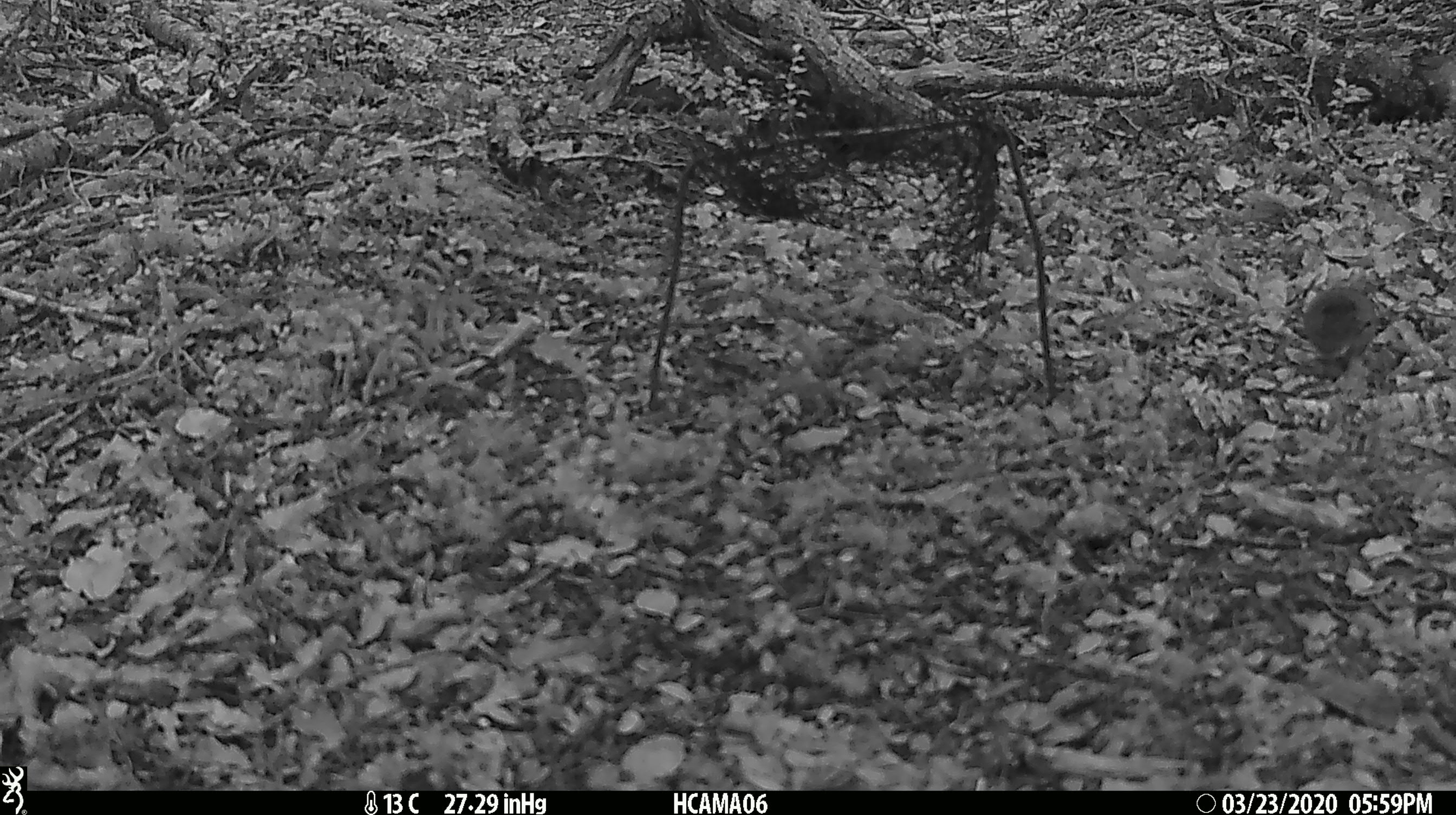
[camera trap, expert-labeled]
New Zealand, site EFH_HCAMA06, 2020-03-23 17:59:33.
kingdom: Animalia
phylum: Chordata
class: Mammalia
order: Rodentia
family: Muridae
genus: Mus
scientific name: Mus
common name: mouse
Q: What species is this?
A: Mouse (Mus).